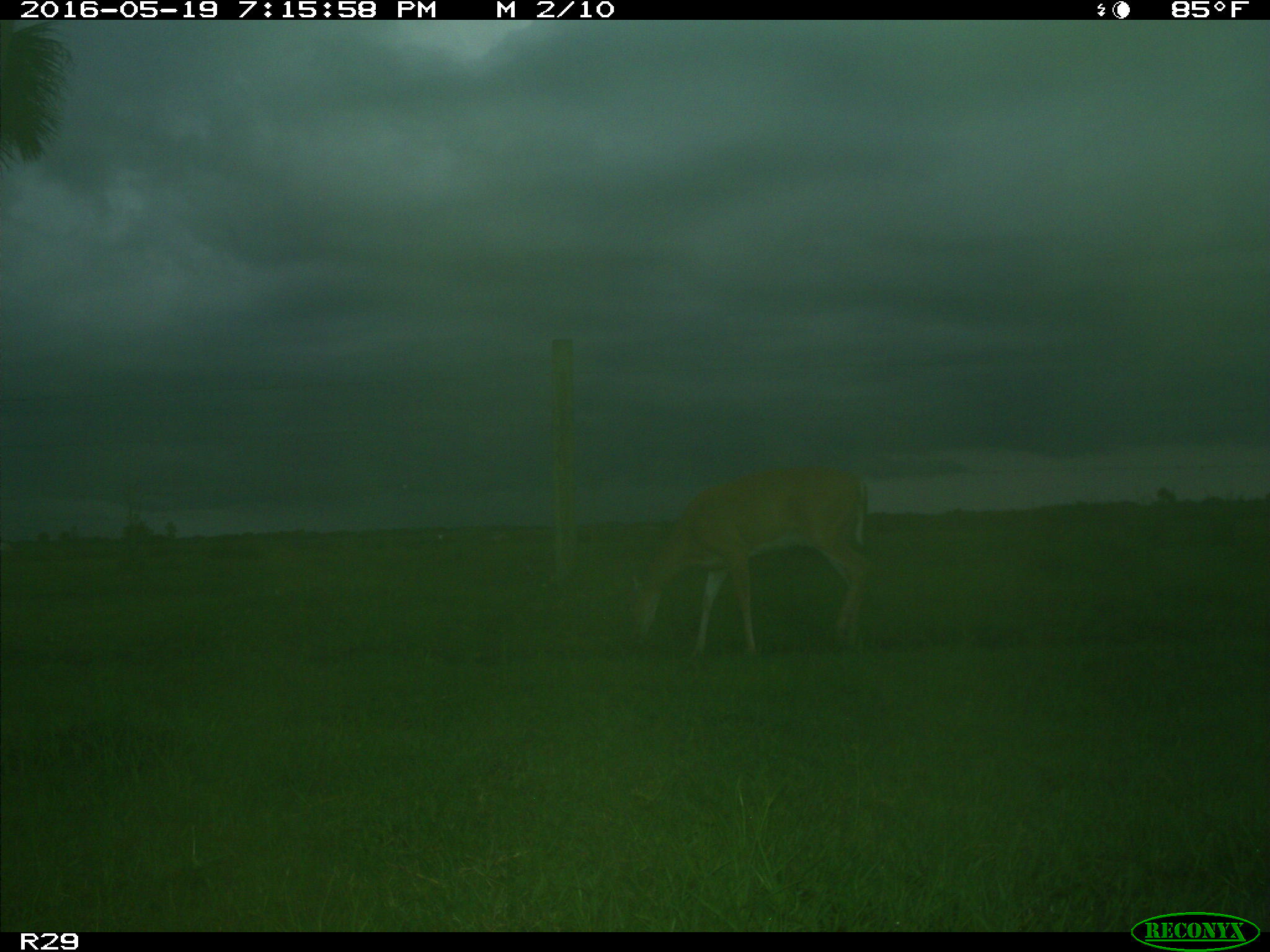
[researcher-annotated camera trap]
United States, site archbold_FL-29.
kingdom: Animalia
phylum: Chordata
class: Mammalia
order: Artiodactyla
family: Cervidae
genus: Odocoileus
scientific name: Odocoileus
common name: deer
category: unidentified deer